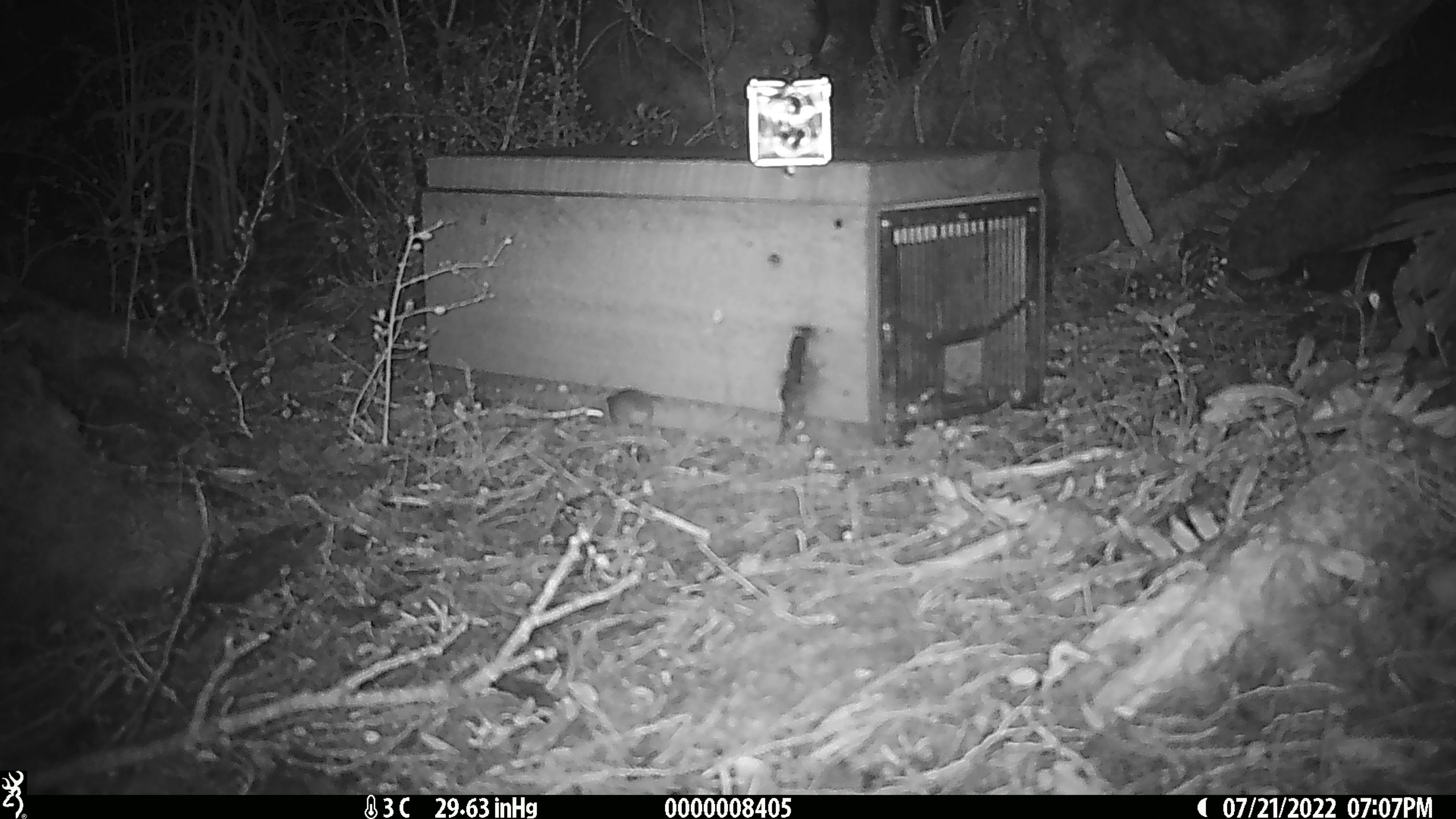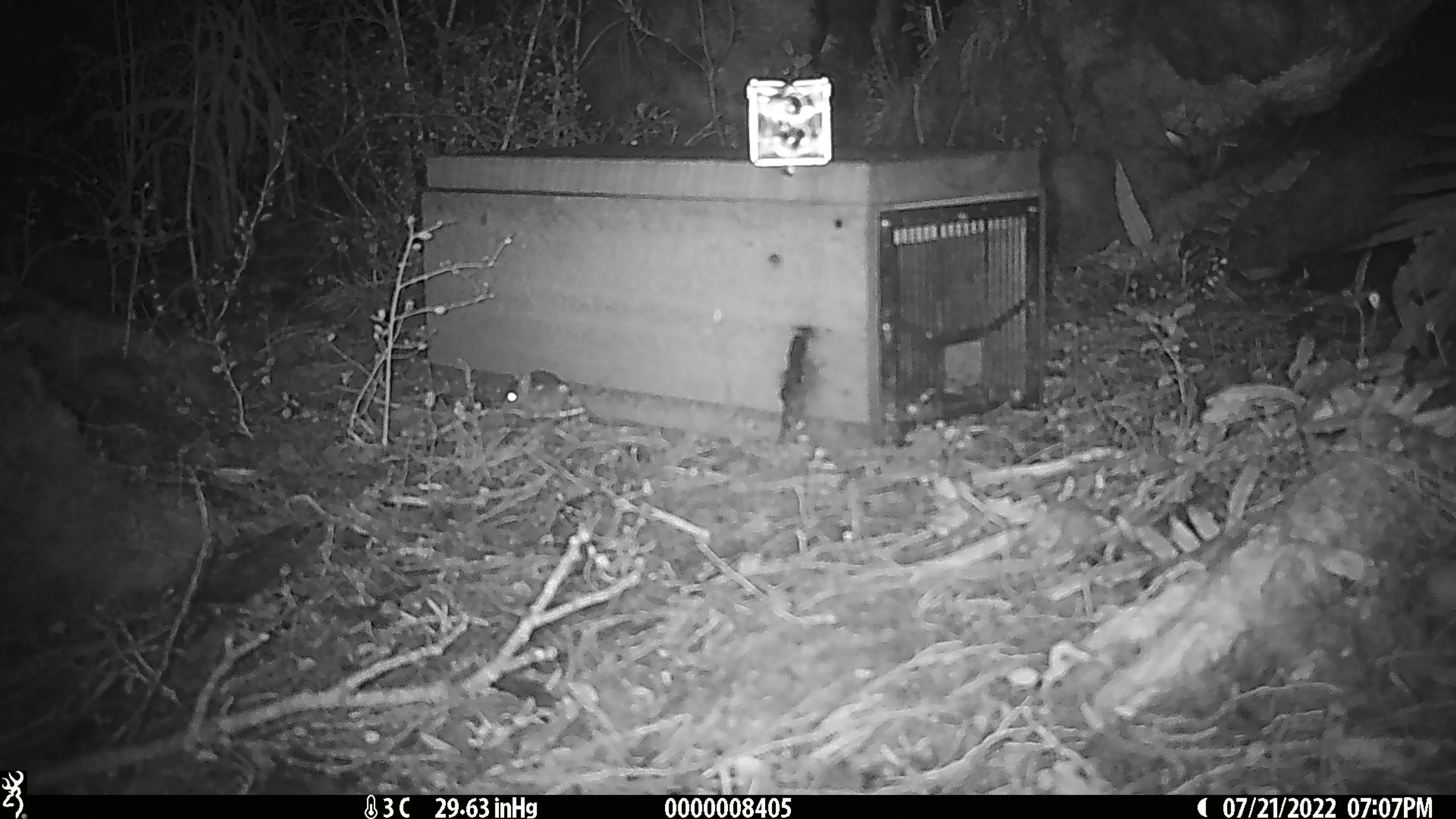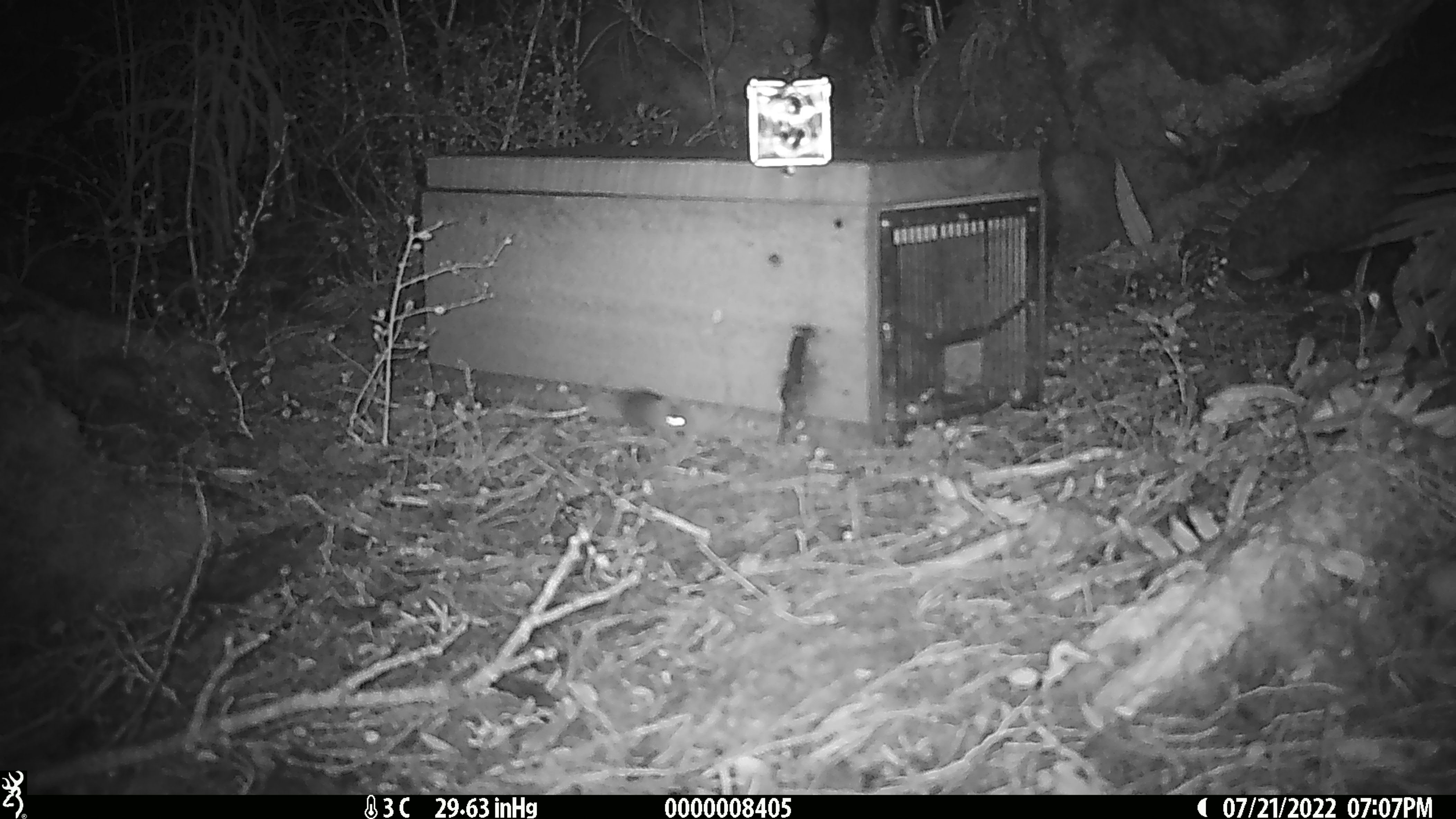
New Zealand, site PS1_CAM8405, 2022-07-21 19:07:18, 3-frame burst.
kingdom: Animalia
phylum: Chordata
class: Mammalia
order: Rodentia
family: Muridae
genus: Mus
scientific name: Mus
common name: mouse